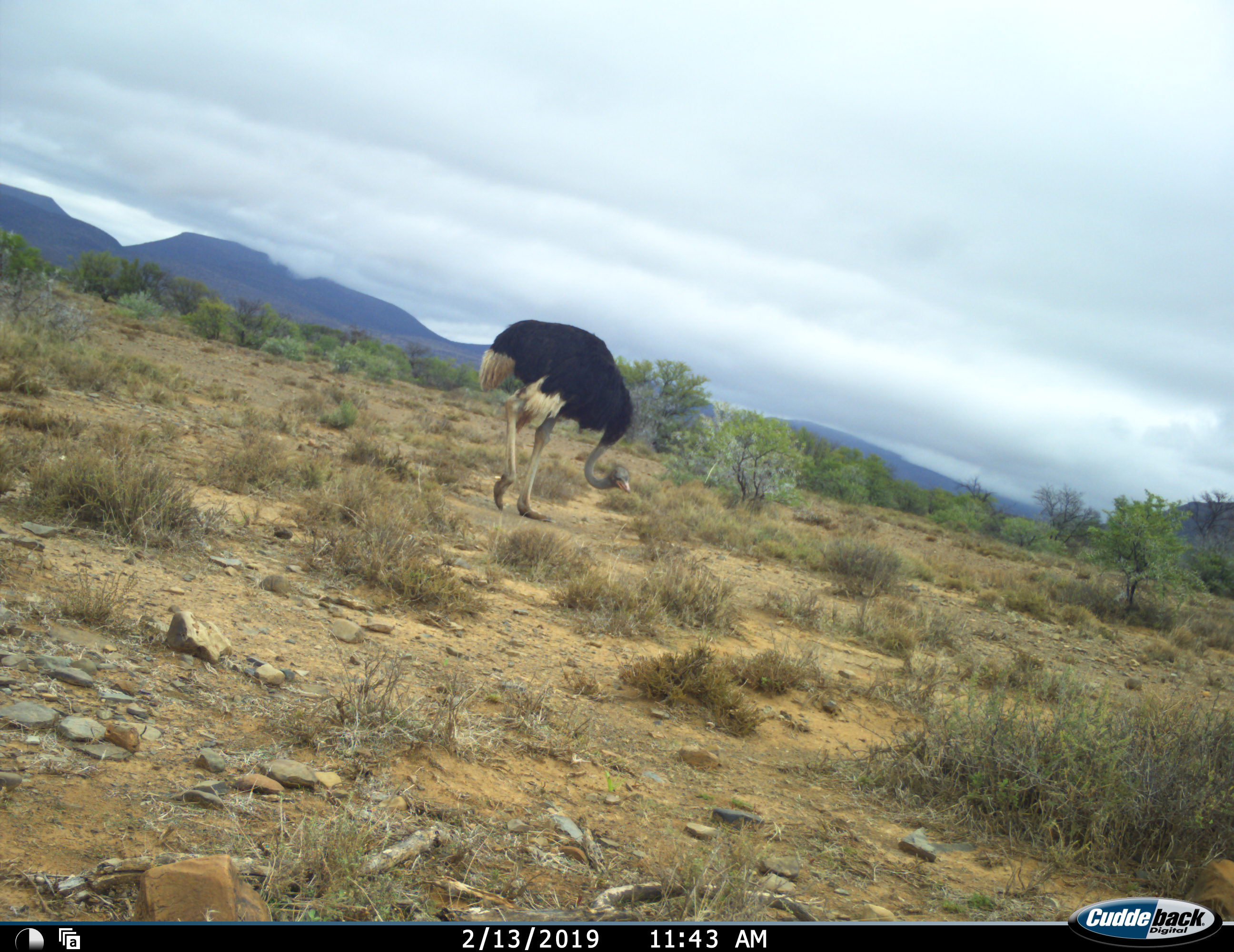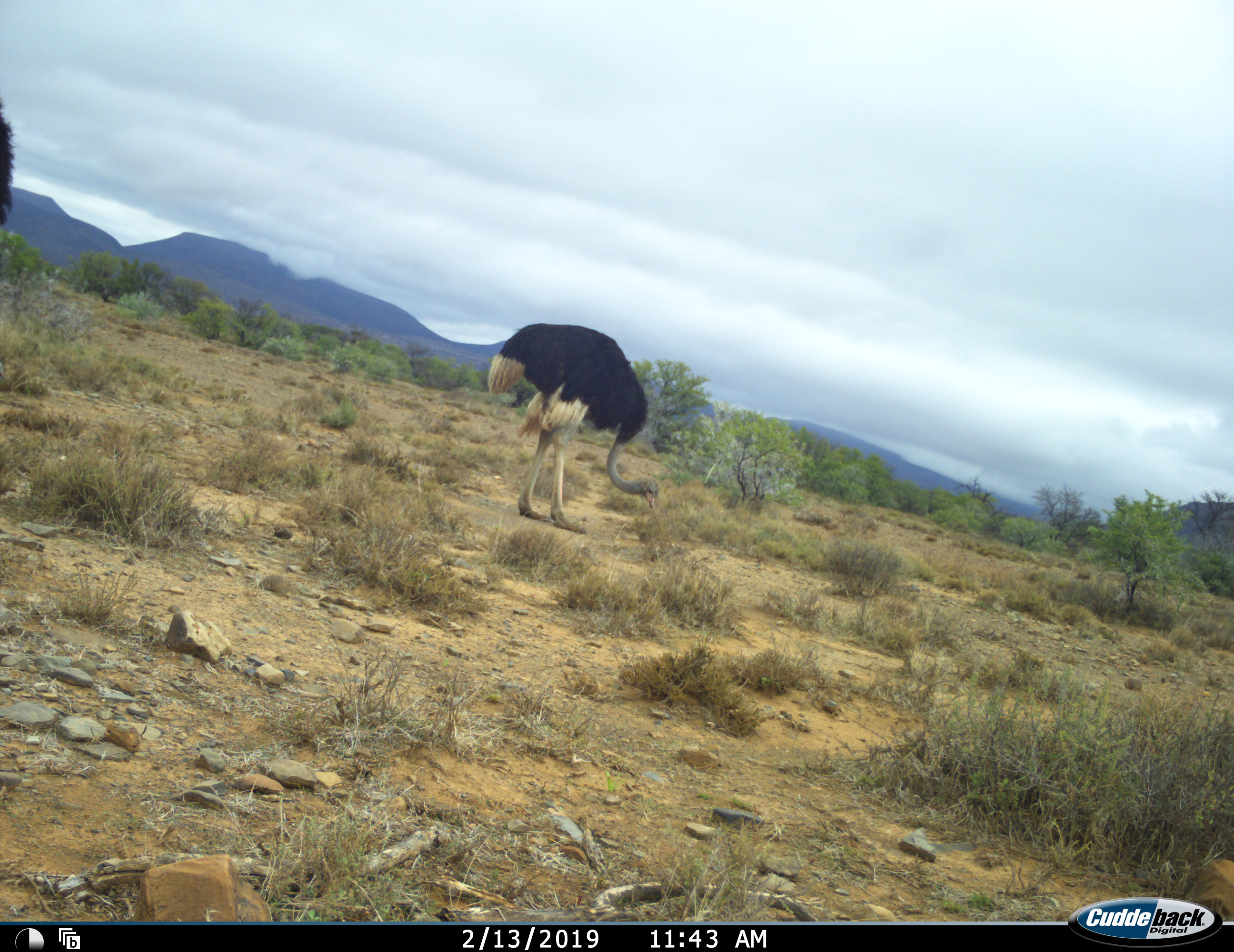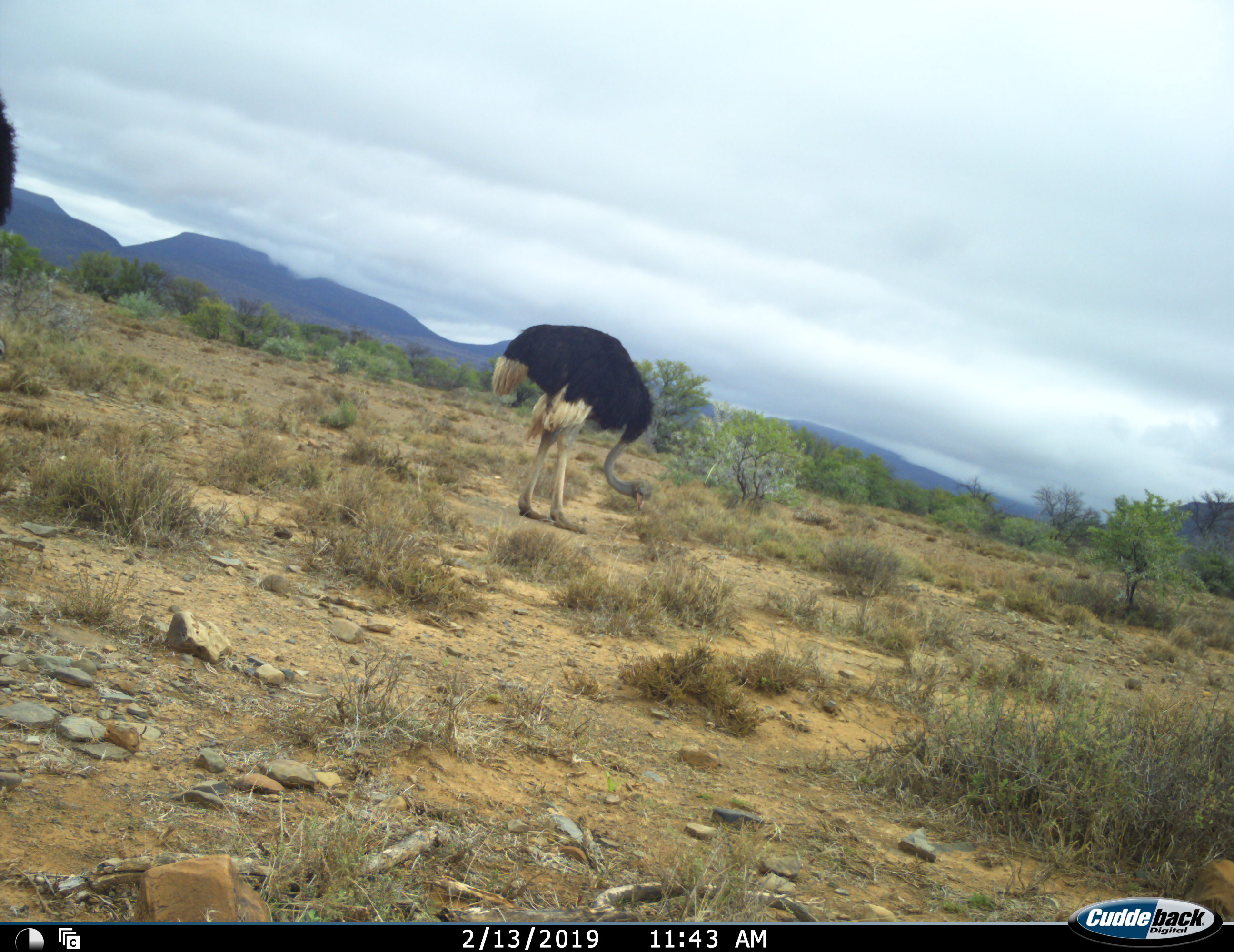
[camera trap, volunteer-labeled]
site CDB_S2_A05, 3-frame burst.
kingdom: Animalia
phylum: Chordata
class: Aves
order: Struthioniformes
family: Struthionidae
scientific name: Struthionidae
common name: ostrich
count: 2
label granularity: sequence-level